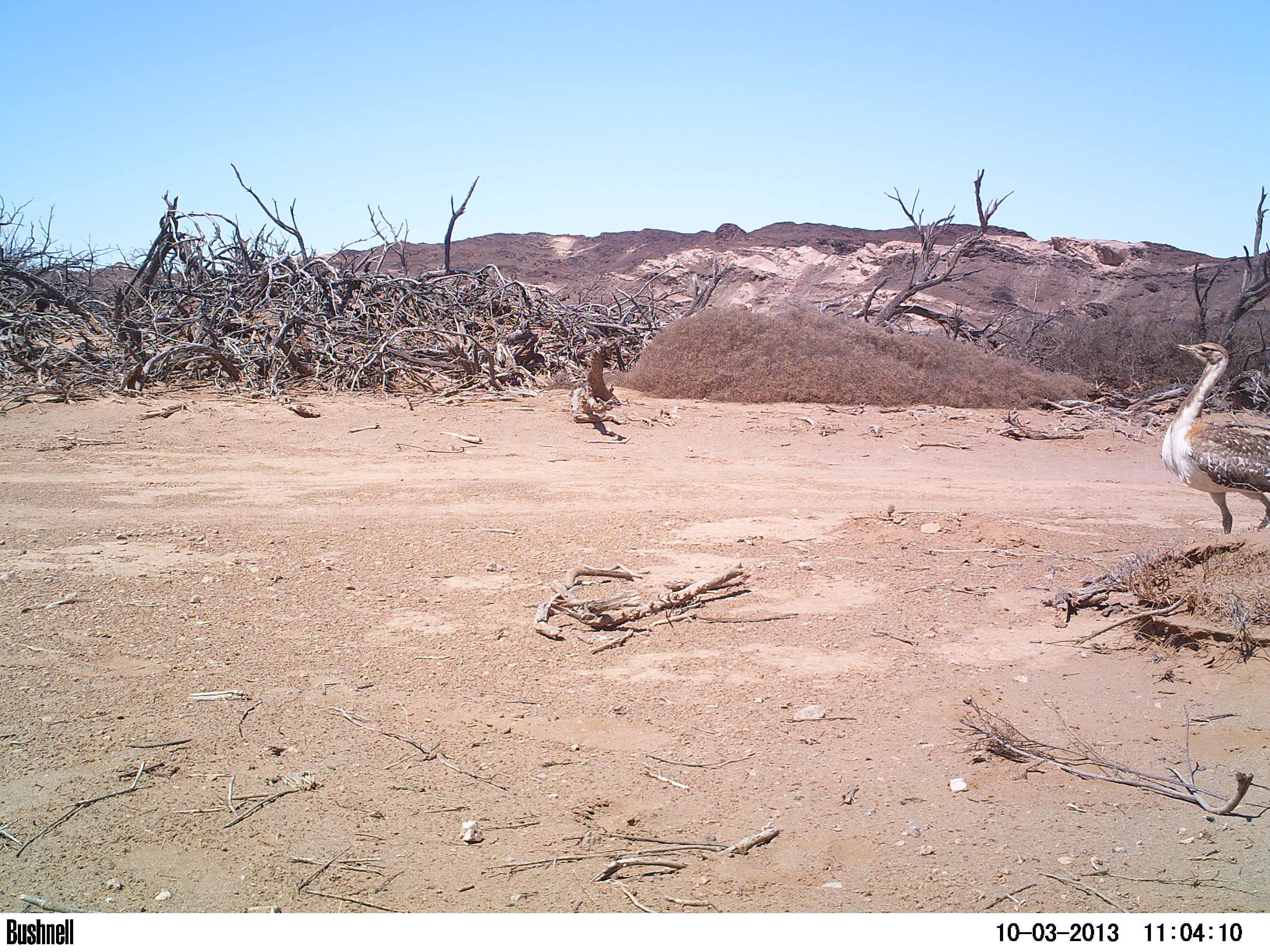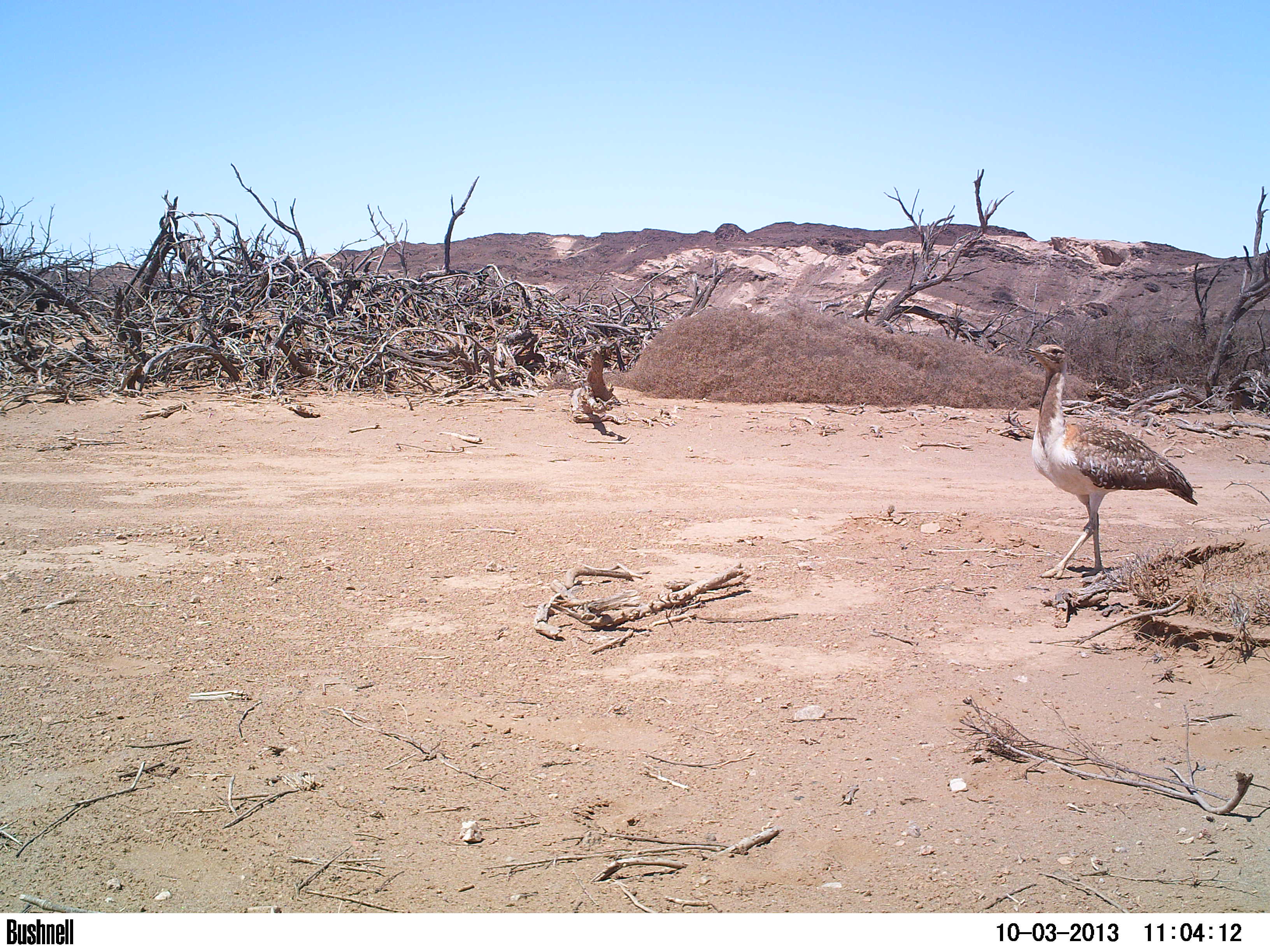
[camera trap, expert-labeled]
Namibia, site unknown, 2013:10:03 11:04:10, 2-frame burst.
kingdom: Animalia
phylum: Chordata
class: Aves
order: Otidiformes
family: Otididae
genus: Neotis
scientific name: Neotis ludwigii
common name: ludwig's bustard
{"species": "Neotis ludwigii (ludwig's bustard)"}